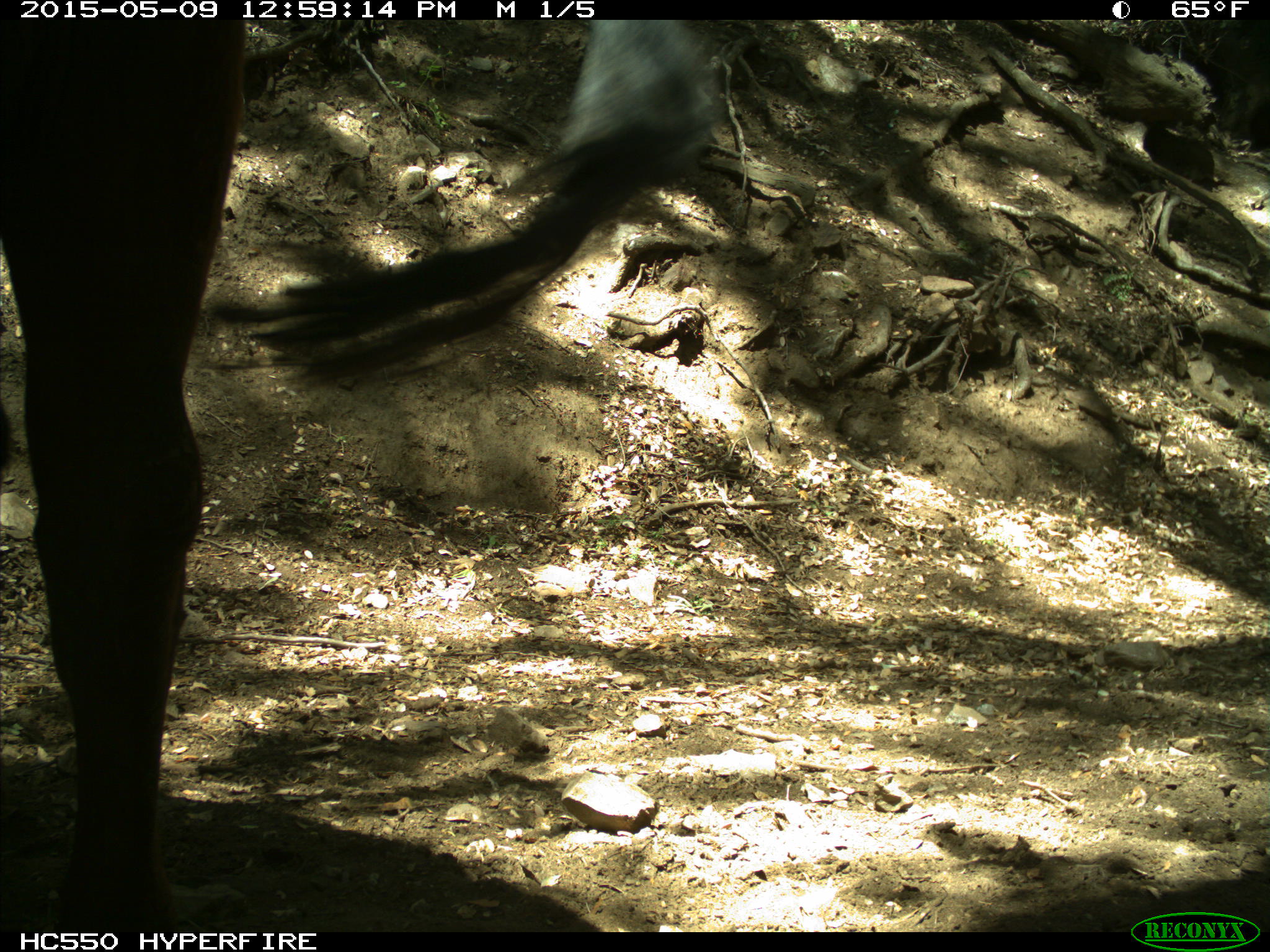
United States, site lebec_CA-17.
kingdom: Animalia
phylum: Chordata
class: Mammalia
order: Artiodactyla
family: Bovidae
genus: Bos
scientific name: Bos taurus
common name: domestic cow